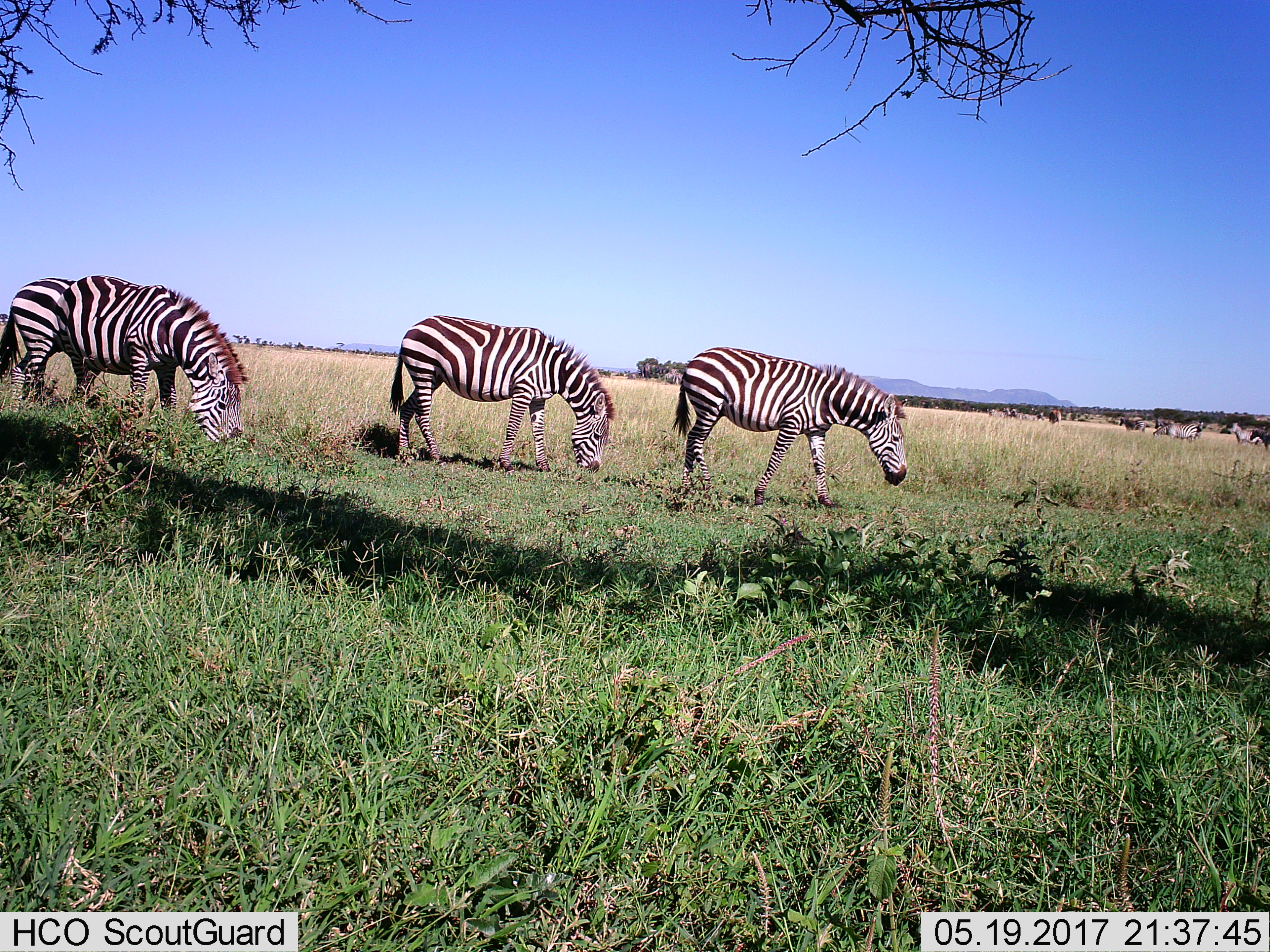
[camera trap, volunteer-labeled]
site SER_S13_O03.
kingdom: Animalia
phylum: Chordata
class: Mammalia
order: Perissodactyla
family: Equidae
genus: Equus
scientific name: Equus quagga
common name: plains zebra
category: zebraplains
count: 10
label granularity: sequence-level